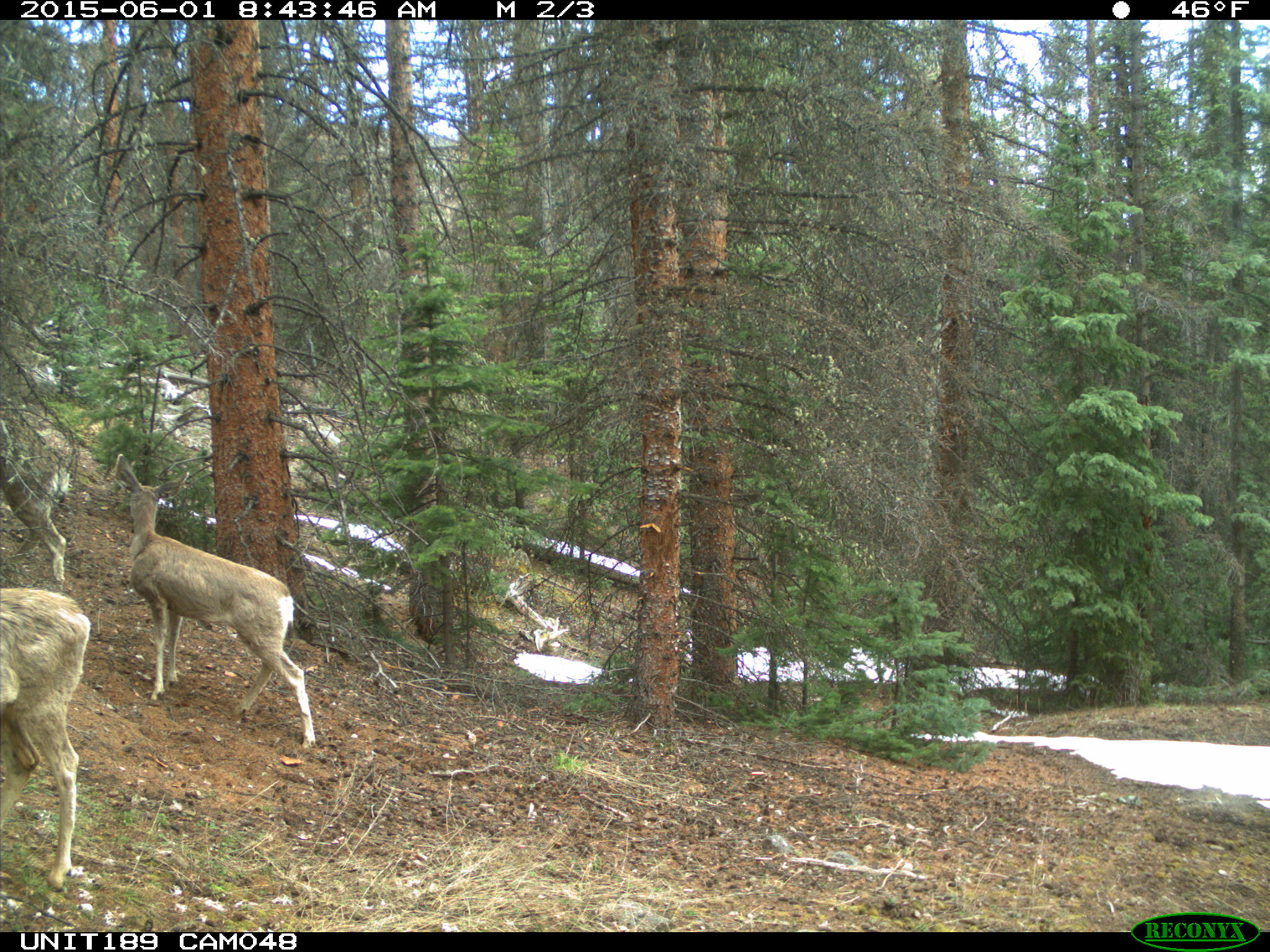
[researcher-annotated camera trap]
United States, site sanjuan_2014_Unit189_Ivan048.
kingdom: Animalia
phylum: Chordata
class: Mammalia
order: Artiodactyla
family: Cervidae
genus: Odocoileus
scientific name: Odocoileus hemionus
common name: mule deer